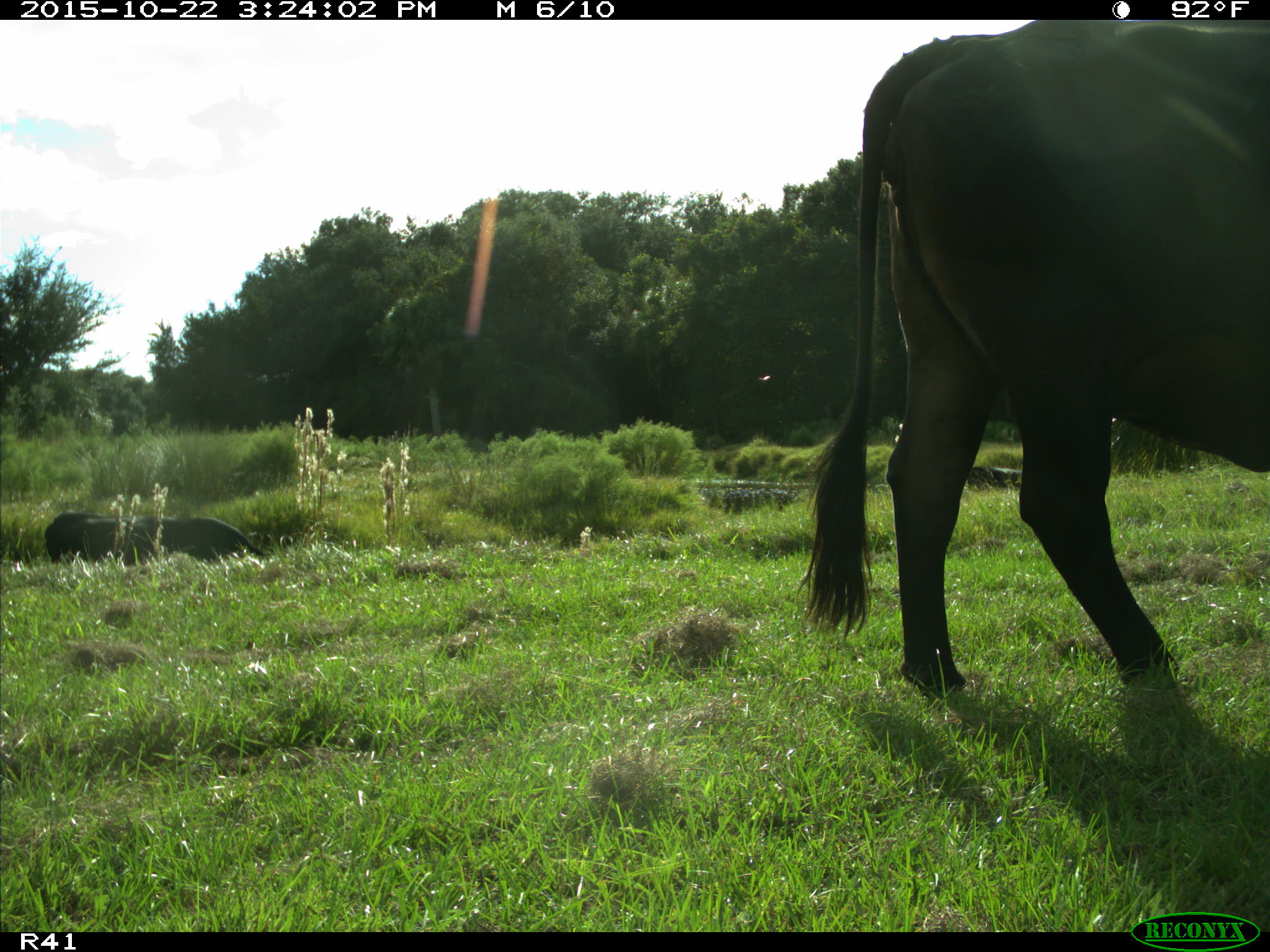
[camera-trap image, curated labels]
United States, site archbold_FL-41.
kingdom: Animalia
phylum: Chordata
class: Mammalia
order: Artiodactyla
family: Bovidae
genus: Bos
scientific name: Bos taurus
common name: domestic cow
Bos taurus (domestic cow).